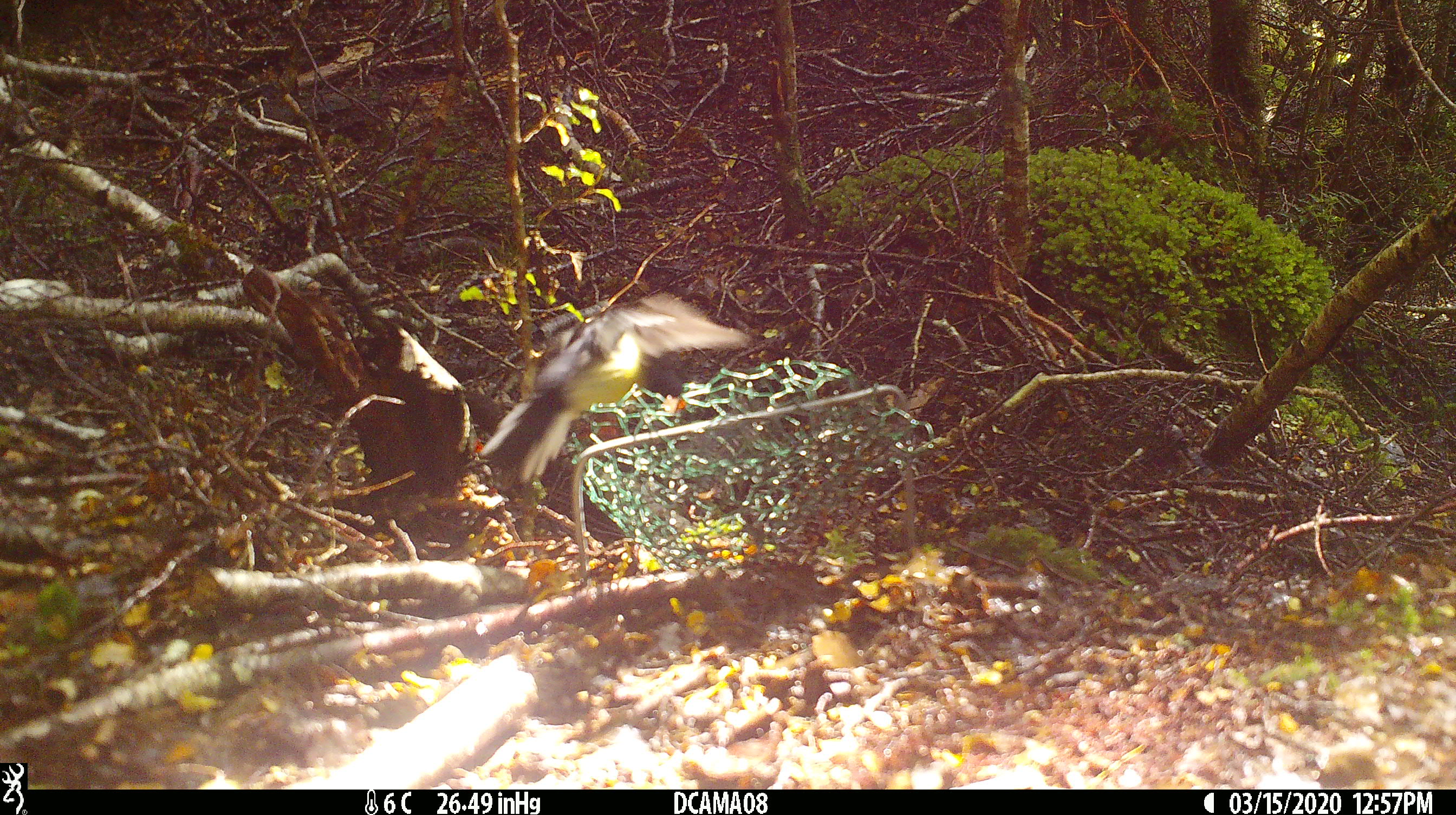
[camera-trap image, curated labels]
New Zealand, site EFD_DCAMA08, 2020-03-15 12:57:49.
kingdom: Animalia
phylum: Chordata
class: Aves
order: Passeriformes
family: Petroicidae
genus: Petroica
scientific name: Petroica macrocephala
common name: tomtit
Tomtit (Petroica macrocephala).